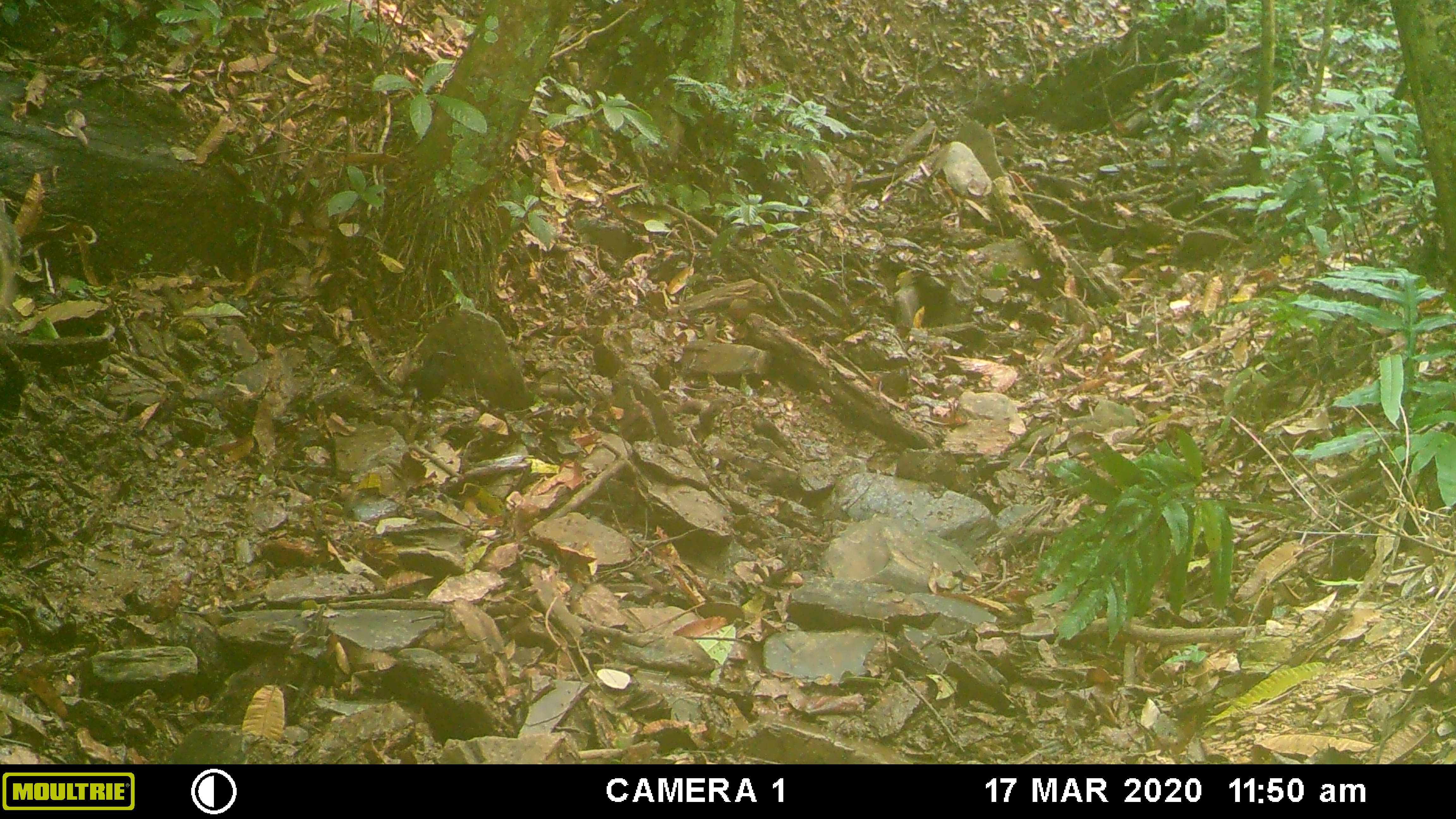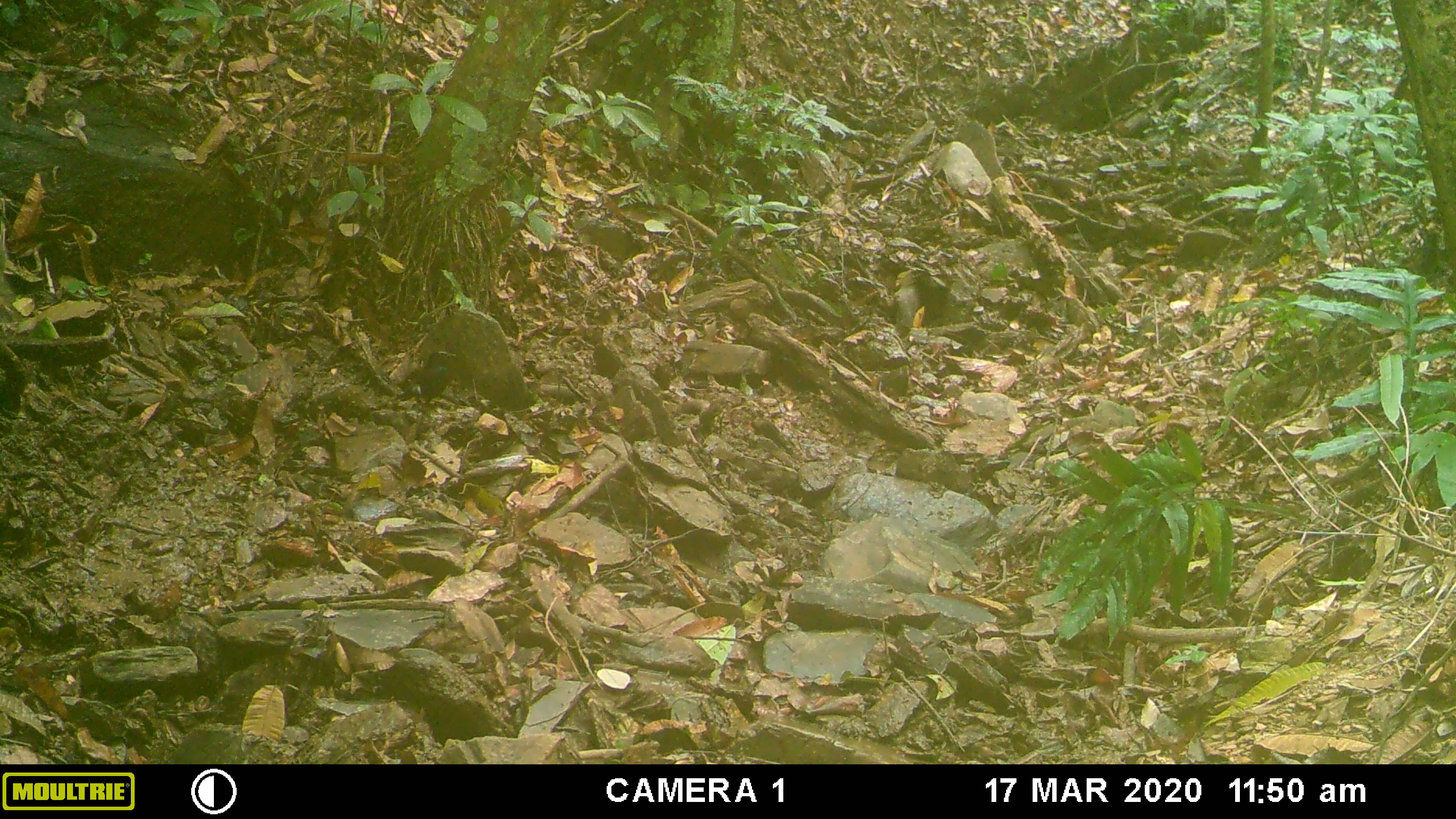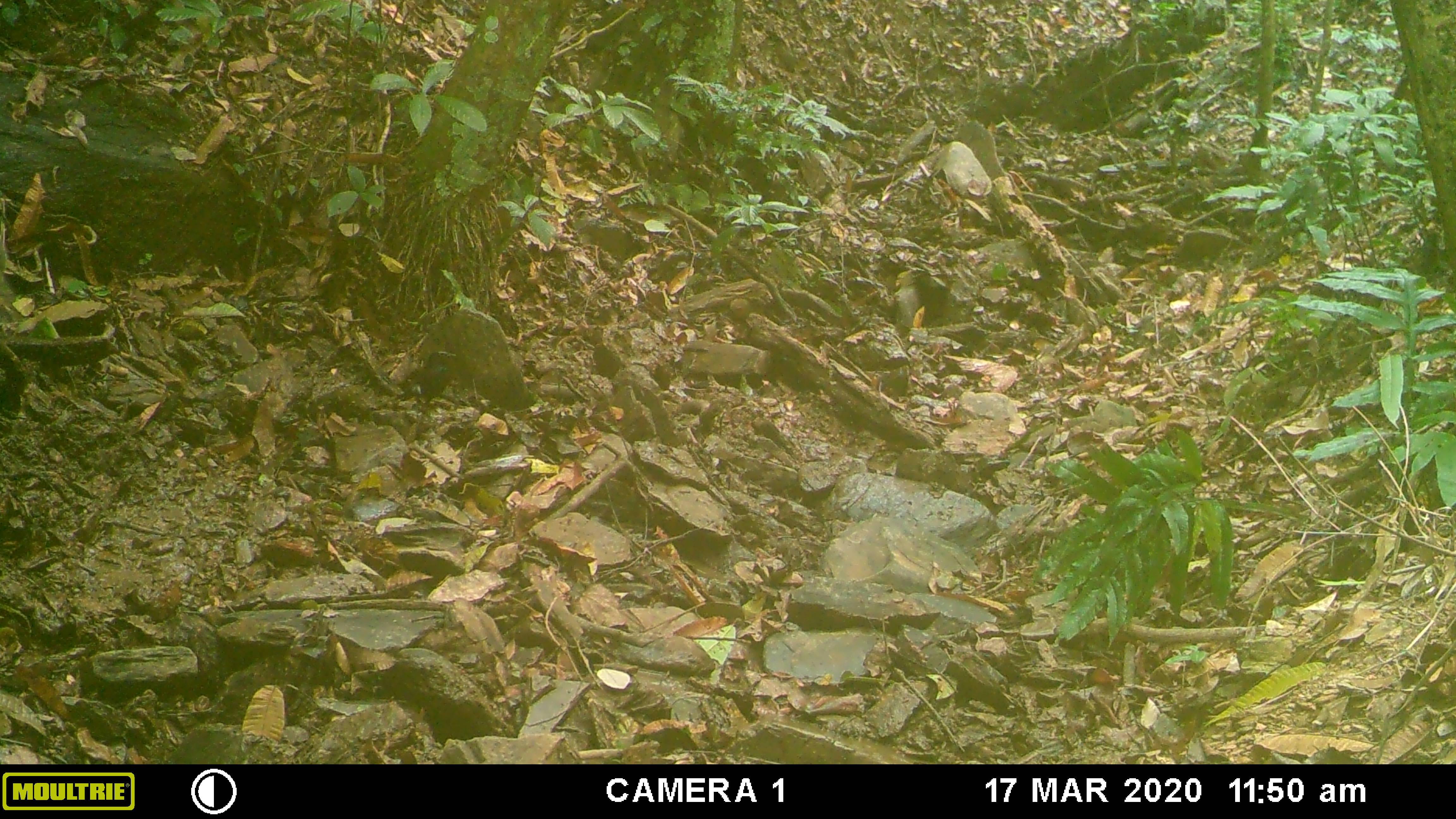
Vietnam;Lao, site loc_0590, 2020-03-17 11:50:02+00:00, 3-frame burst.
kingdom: Animalia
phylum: Chordata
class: Mammalia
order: Artiodactyla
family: Suidae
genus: Sus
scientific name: Sus scrofa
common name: eurasian wild pig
Eurasian wild pig (Sus scrofa). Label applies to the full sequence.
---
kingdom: Animalia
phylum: Chordata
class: Aves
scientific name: Aves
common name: bird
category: unidentified bird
Unidentified bird (bird) (Aves). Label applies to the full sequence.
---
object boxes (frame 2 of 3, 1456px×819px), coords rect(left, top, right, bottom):
unidentified bird: rect(409, 350, 456, 409)